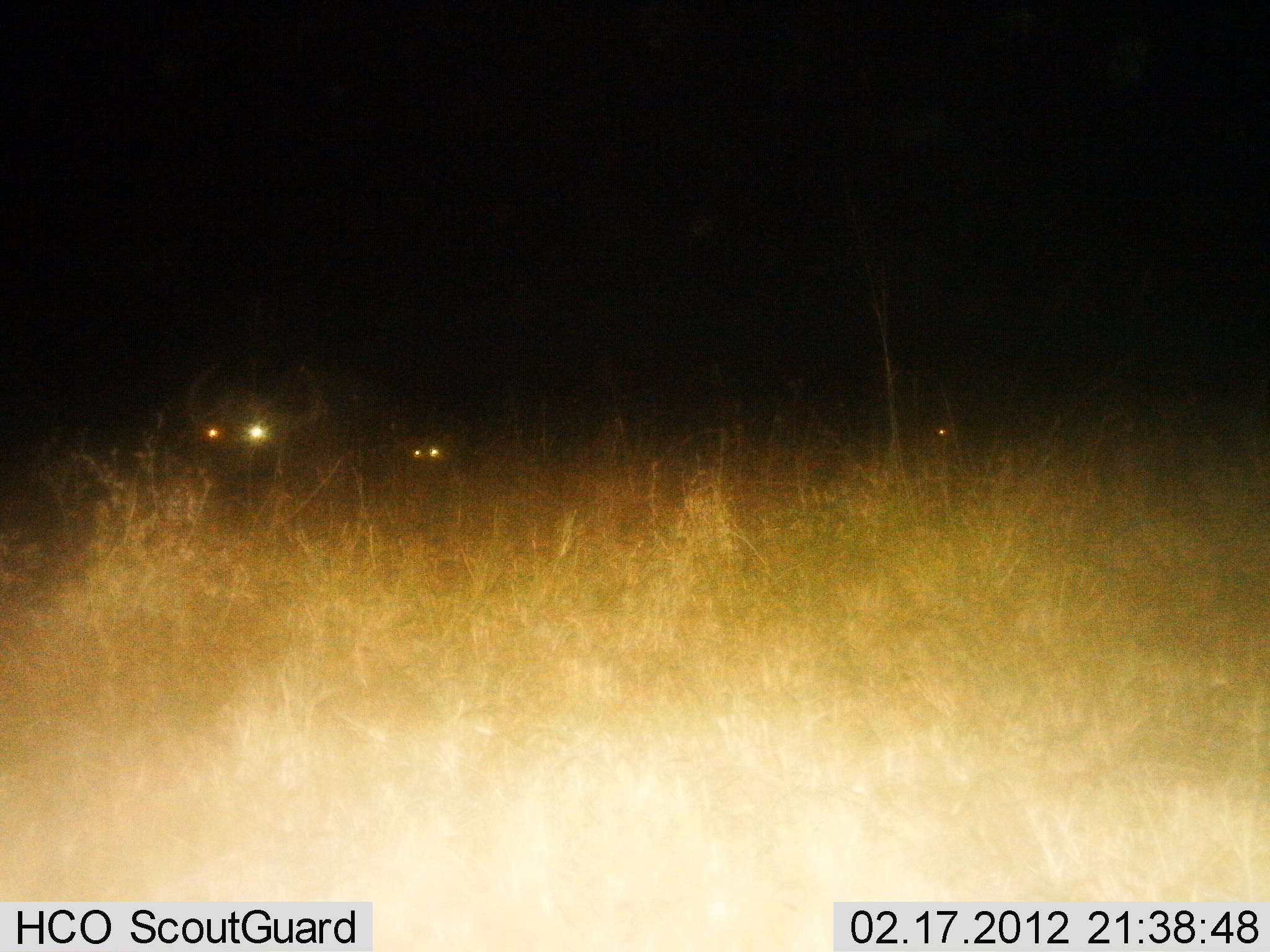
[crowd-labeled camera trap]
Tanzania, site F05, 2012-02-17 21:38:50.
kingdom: Animalia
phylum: Chordata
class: Mammalia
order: Artiodactyla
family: Bovidae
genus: Syncerus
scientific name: Syncerus caffer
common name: cape buffalo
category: buffalo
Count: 3.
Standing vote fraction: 53%.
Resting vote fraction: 47%.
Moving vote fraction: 6%.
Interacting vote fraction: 0%.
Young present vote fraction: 6%.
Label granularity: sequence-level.